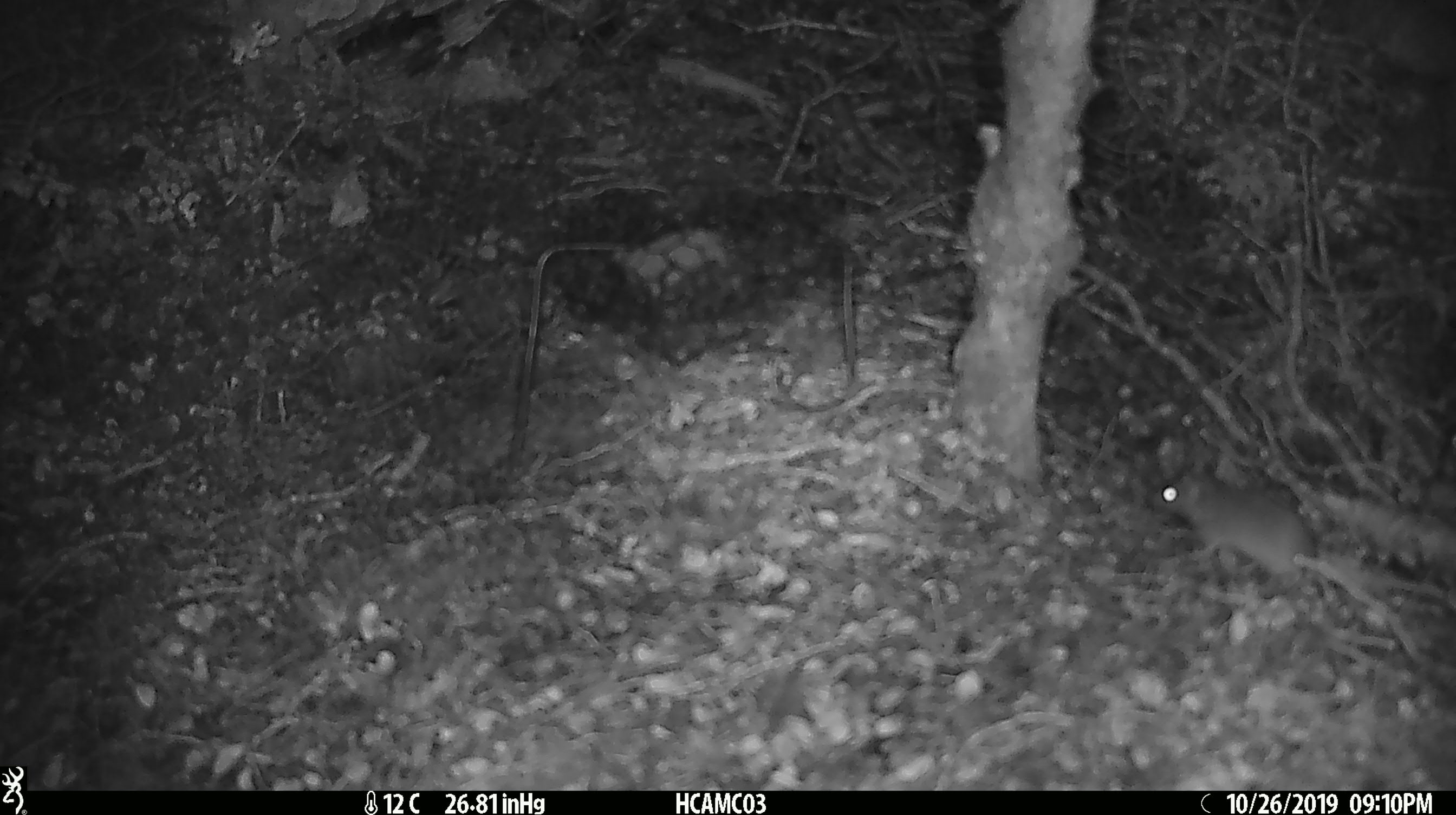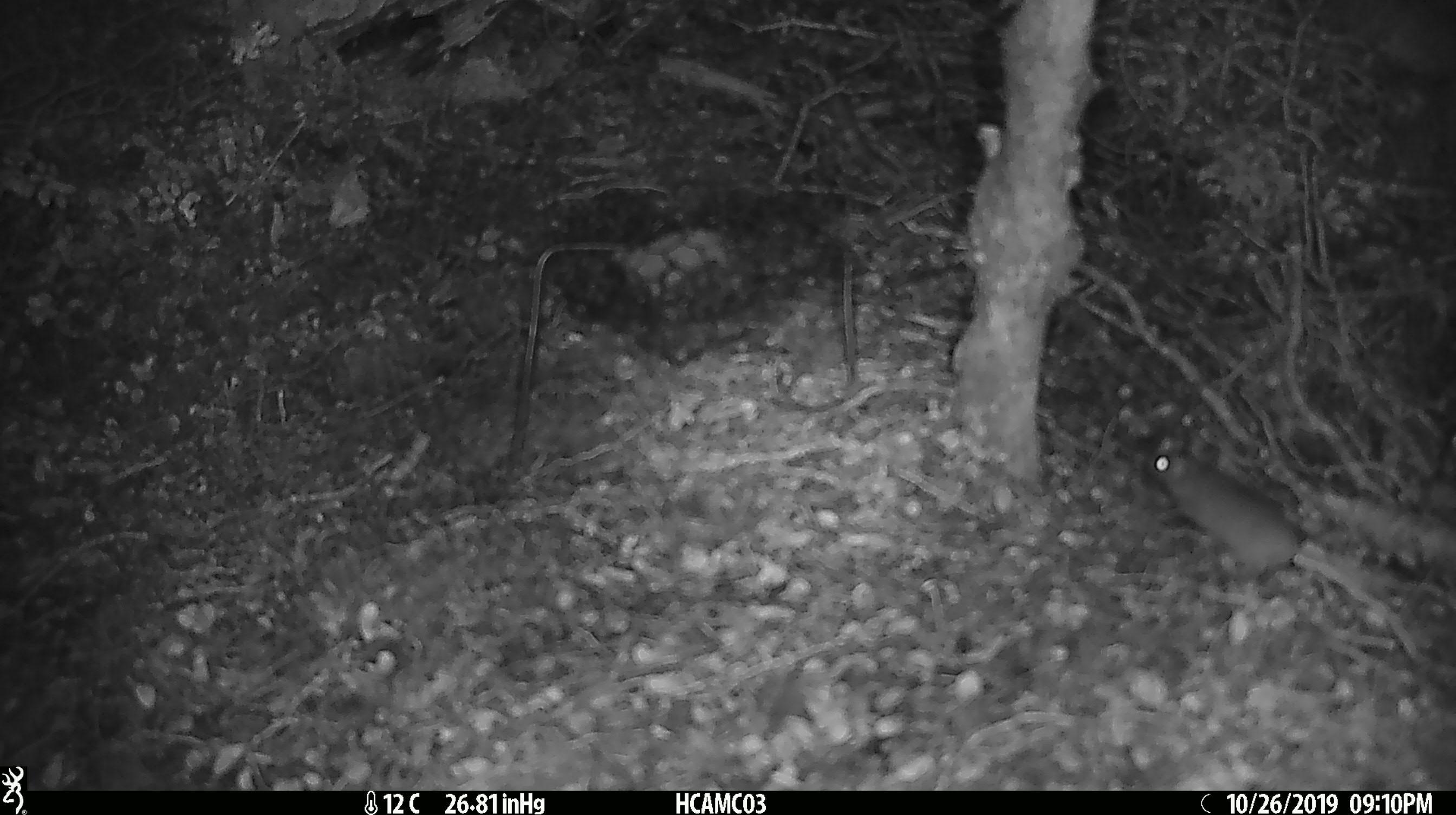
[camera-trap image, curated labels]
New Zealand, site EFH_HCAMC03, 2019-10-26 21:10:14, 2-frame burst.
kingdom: Animalia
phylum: Chordata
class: Mammalia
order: Rodentia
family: Muridae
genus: Mus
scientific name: Mus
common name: mouse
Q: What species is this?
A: Mouse (Mus).